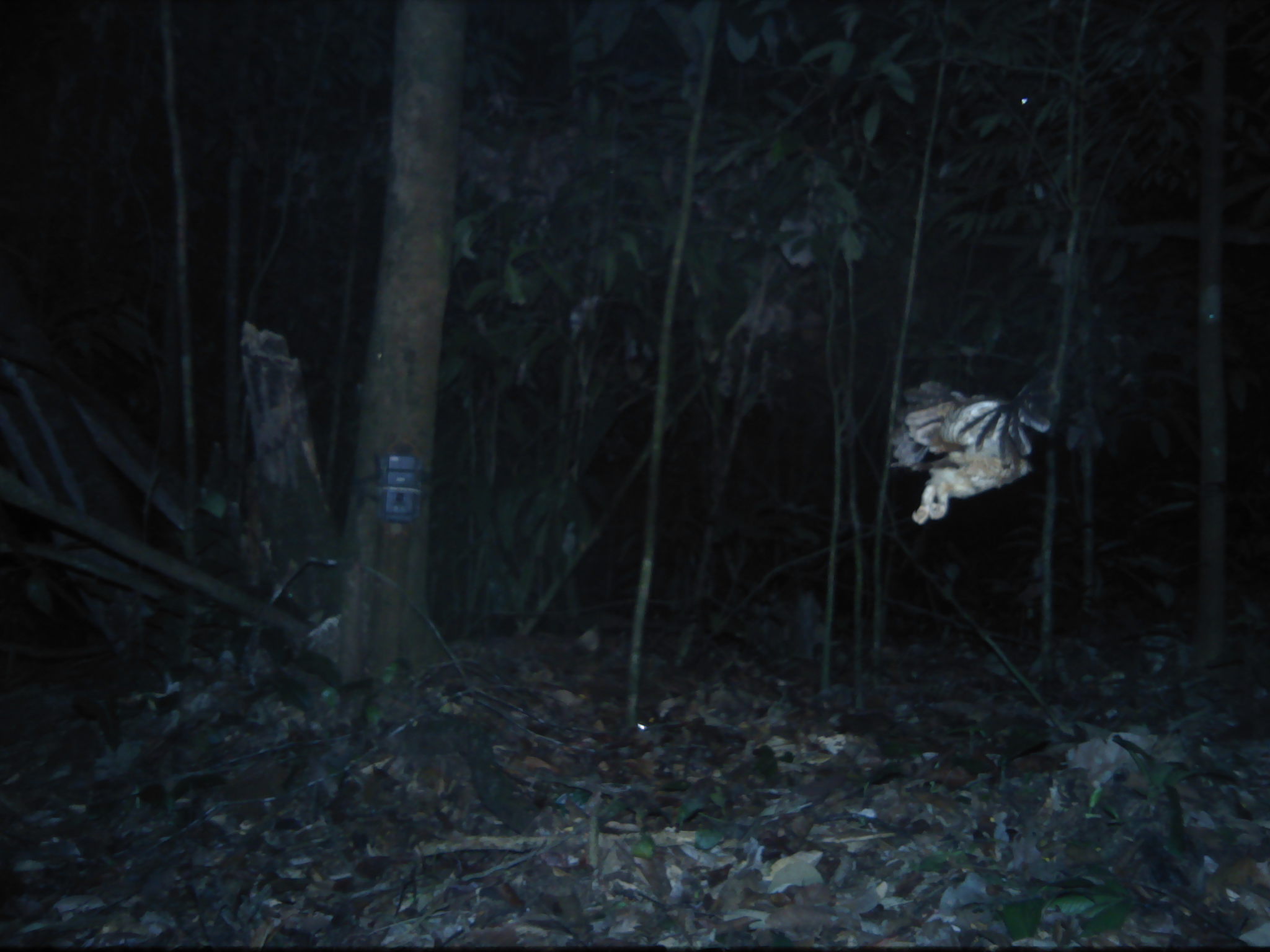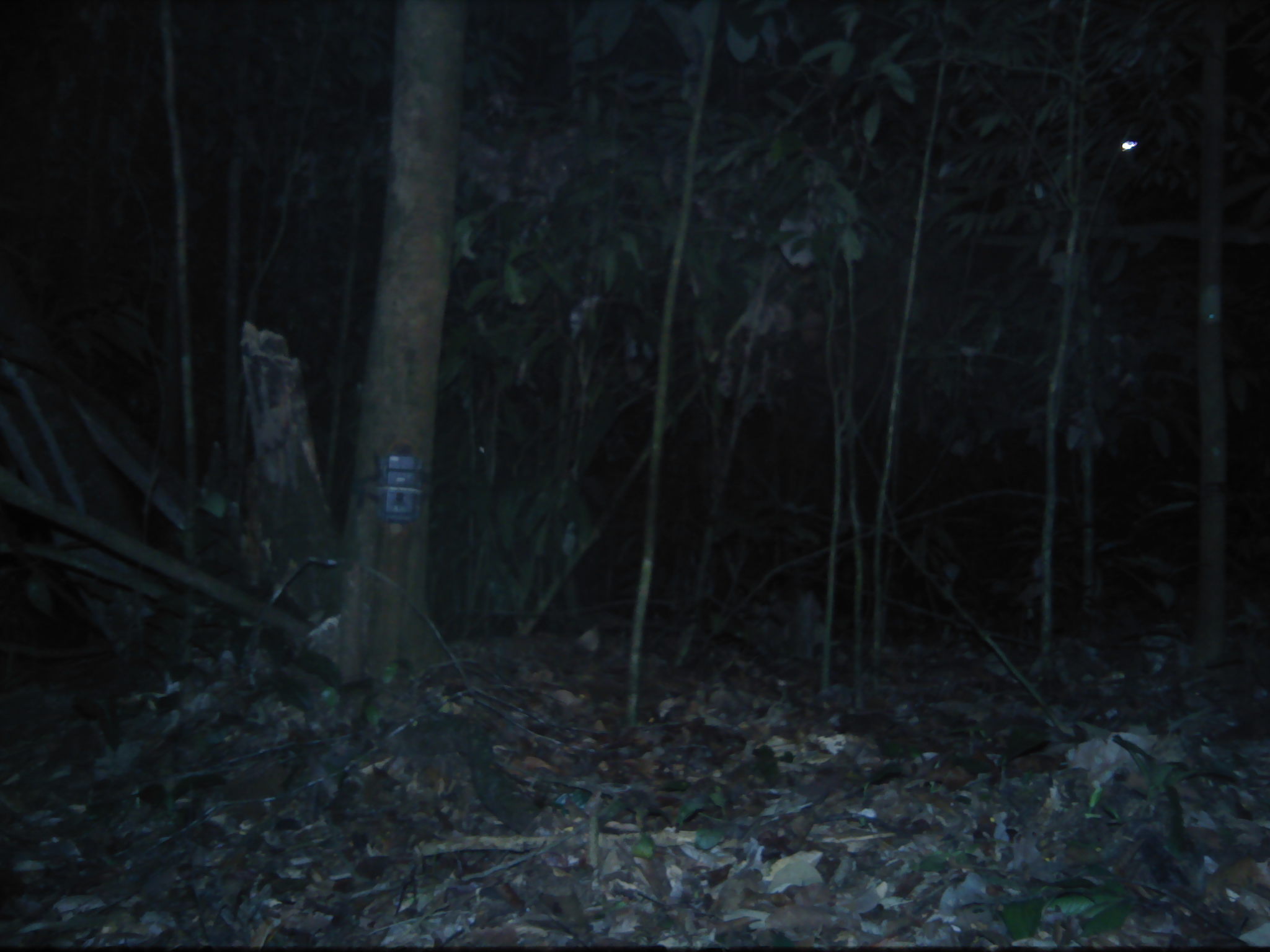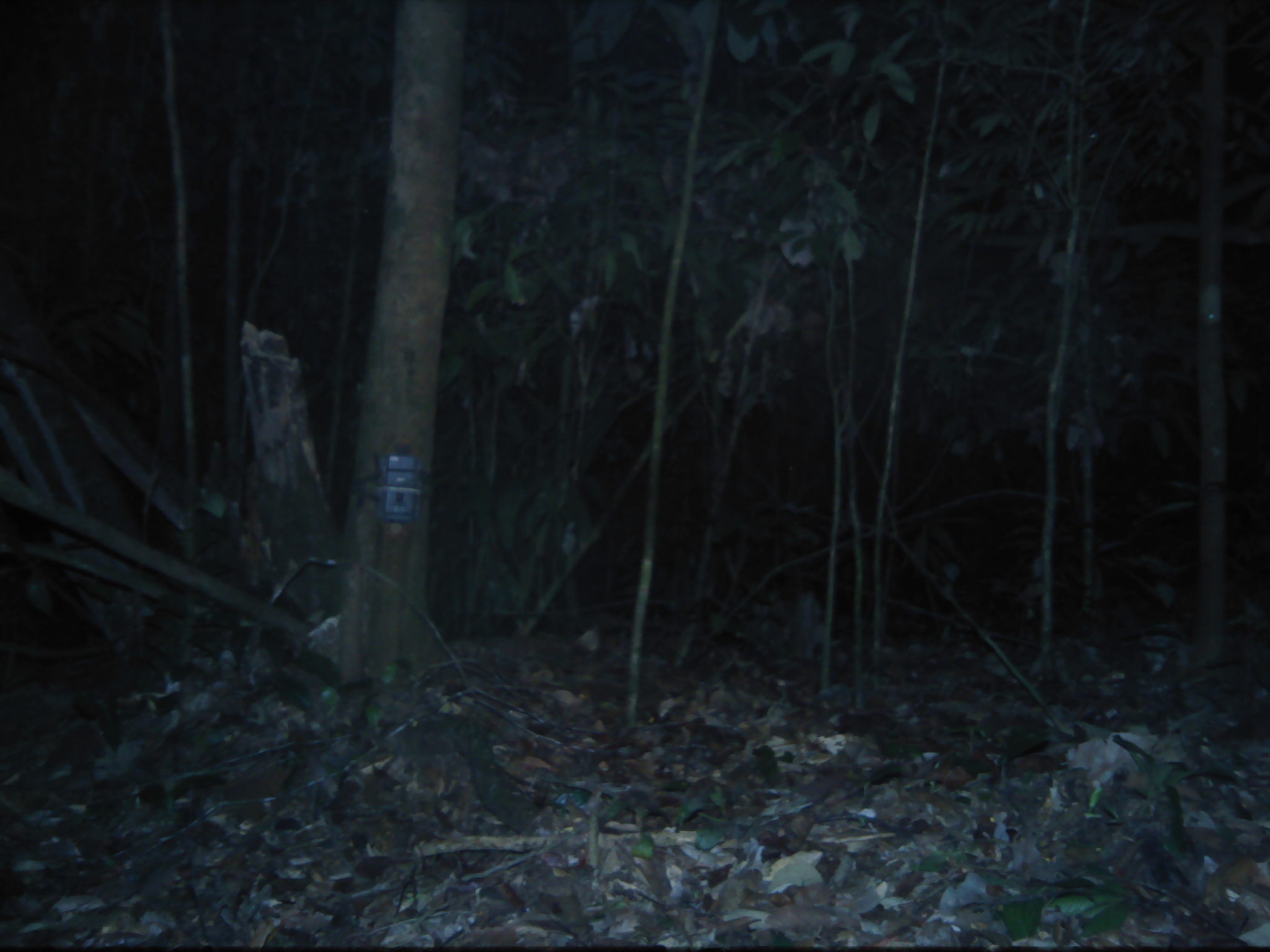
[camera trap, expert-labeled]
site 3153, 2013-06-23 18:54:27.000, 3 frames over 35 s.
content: unidentified animal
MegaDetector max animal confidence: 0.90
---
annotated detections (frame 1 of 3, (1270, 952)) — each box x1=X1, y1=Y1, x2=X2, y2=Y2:
unknown: x1=888, y1=367, x2=1060, y2=524